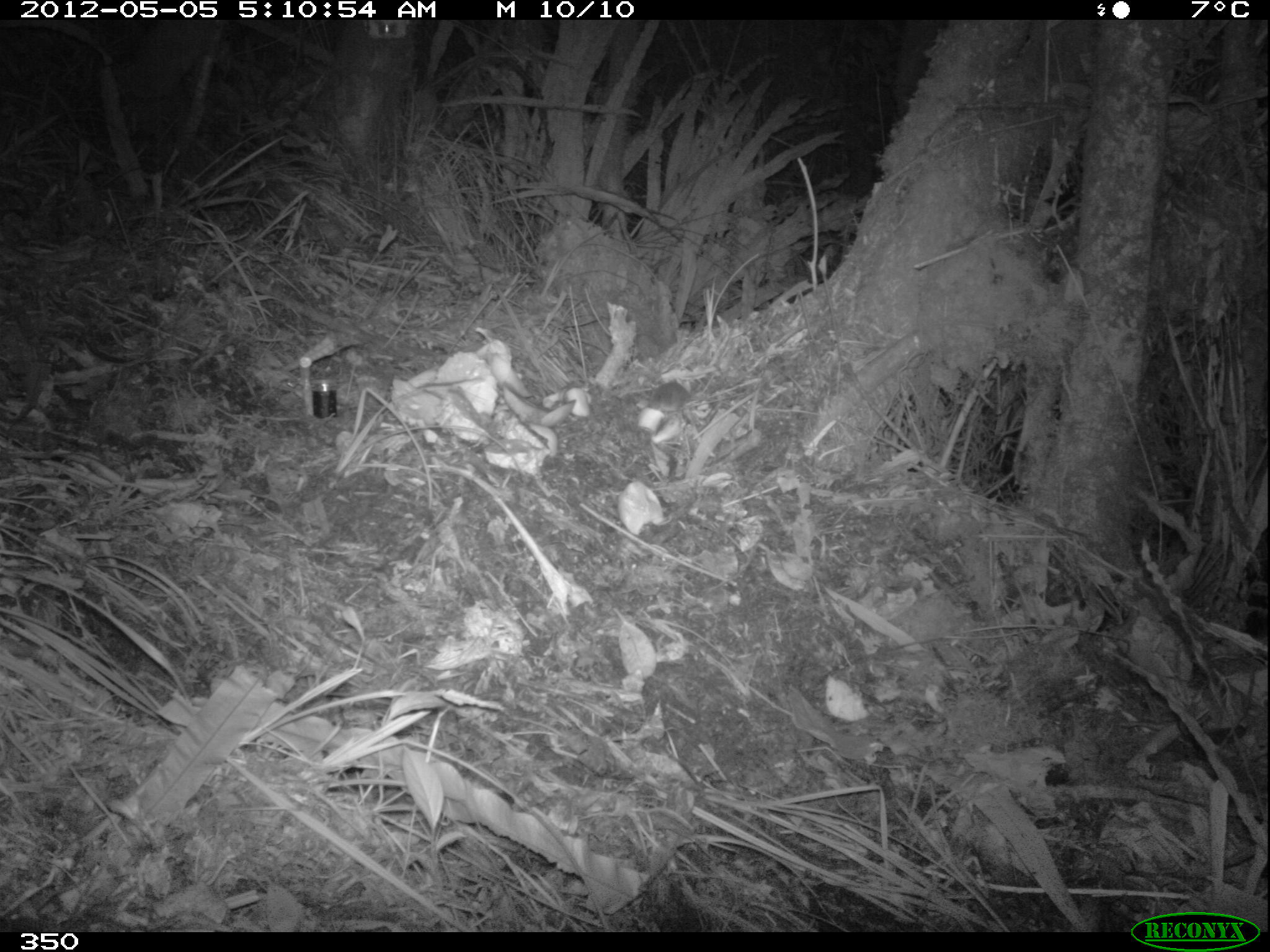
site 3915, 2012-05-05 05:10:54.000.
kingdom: Animalia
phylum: Chordata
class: Mammalia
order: Rodentia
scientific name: Rodentia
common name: rodents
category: unknown rodent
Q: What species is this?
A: Unknown rodent (rodents) (Rodentia).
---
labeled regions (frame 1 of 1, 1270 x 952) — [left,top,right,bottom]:
unknown rodent: [649,380,692,411]